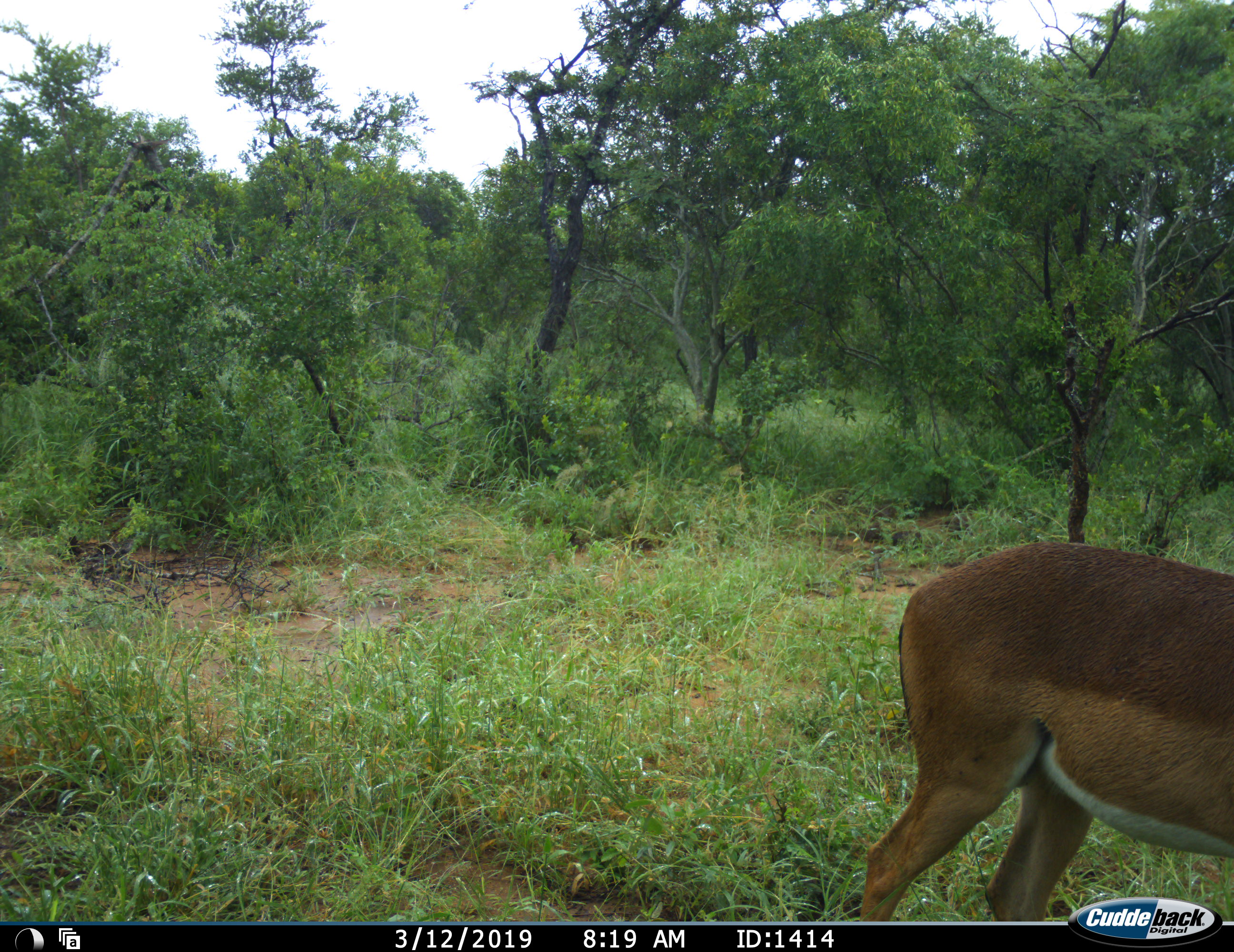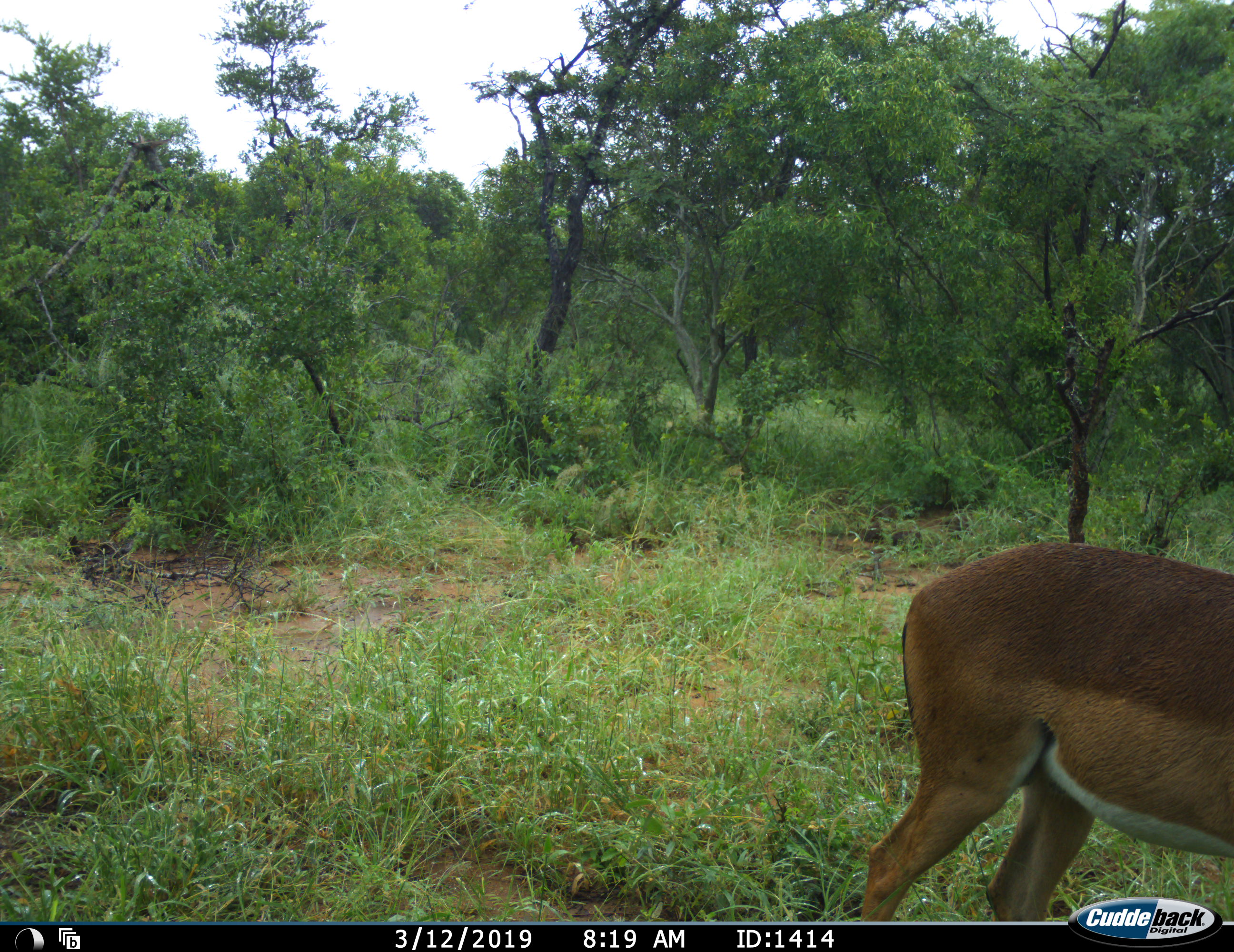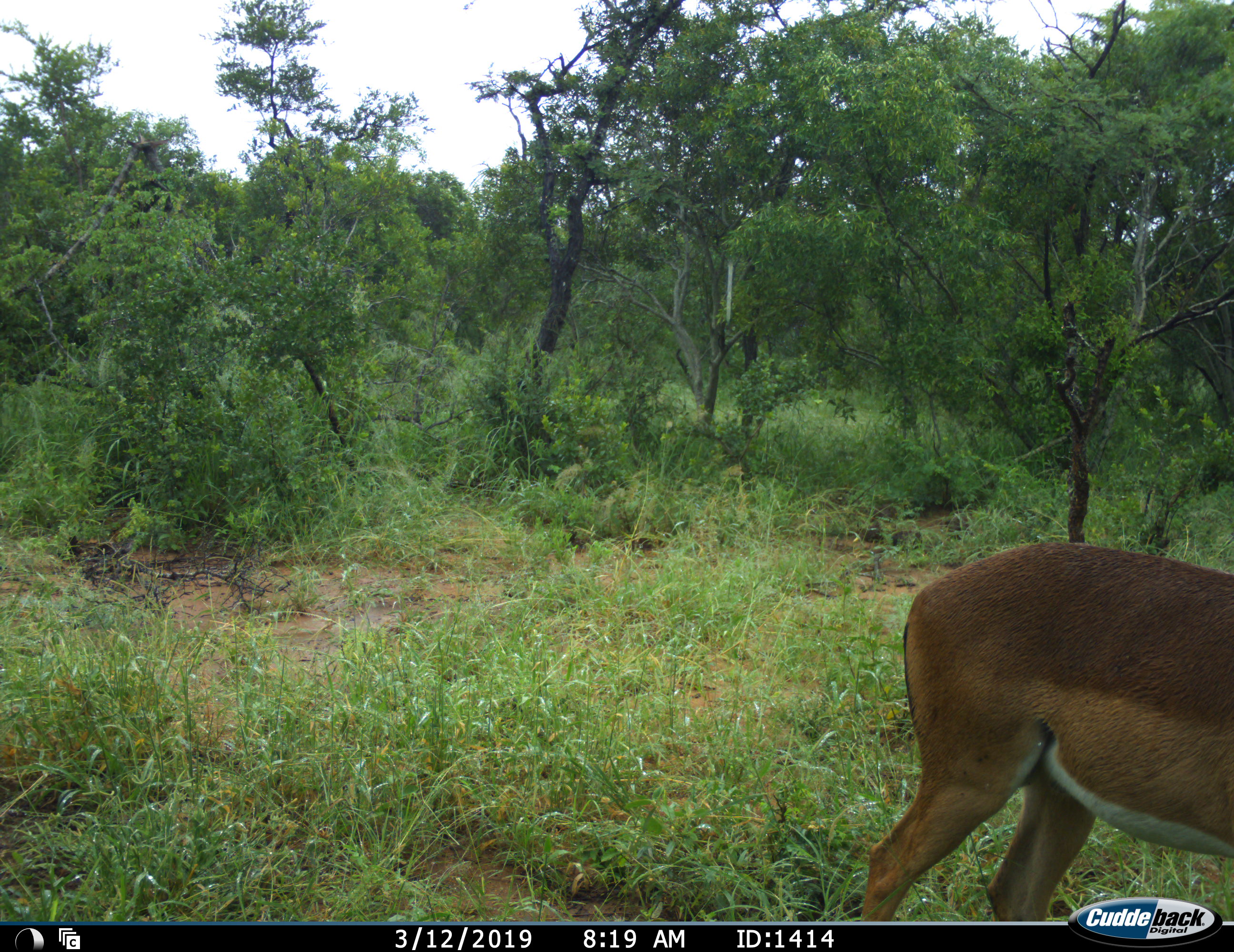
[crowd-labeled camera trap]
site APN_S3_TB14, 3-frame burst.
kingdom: Animalia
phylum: Chordata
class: Mammalia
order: Artiodactyla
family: Bovidae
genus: Aepyceros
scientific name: Aepyceros melampus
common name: impala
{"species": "impala (Aepyceros melampus)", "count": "1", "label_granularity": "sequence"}